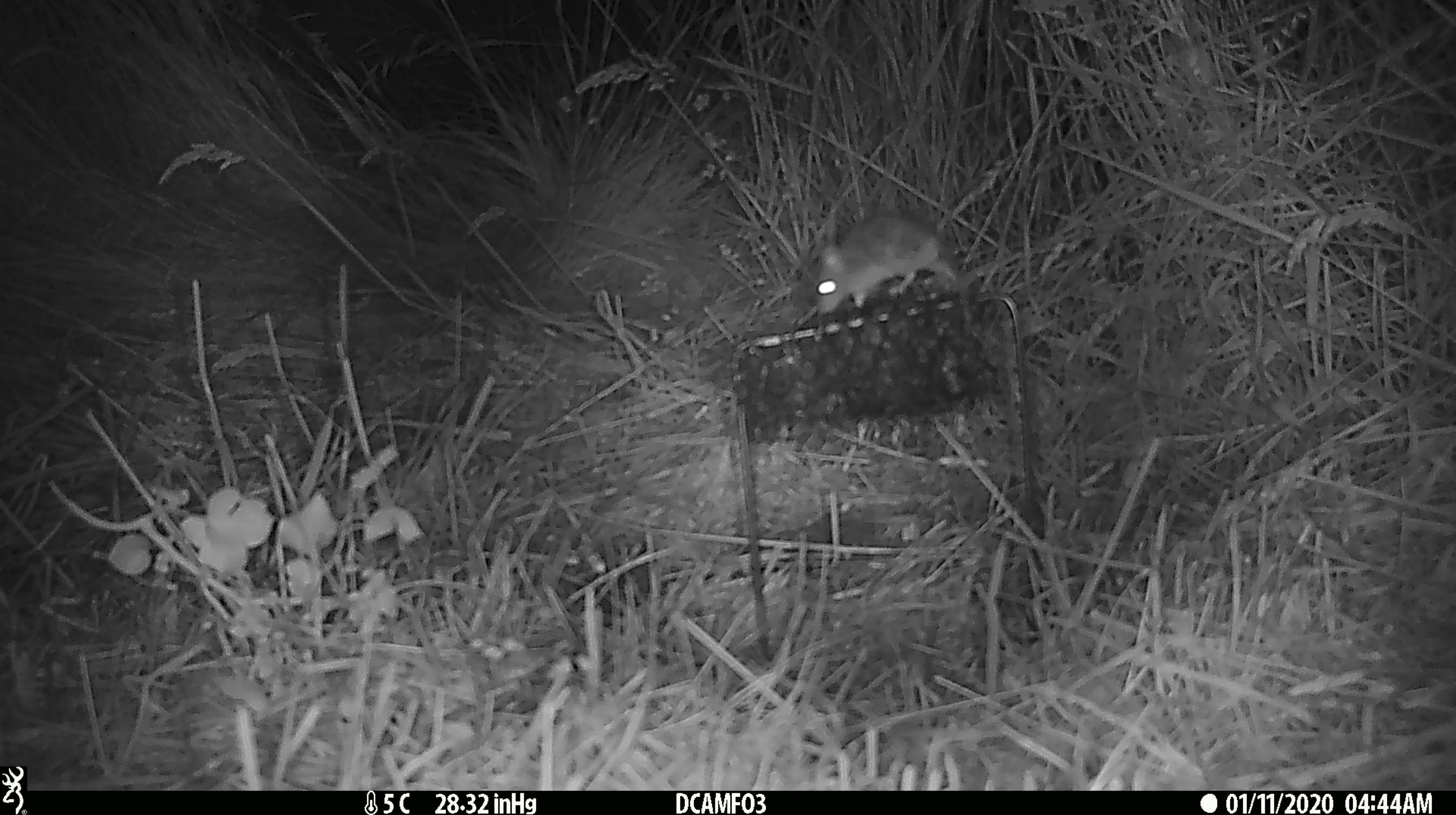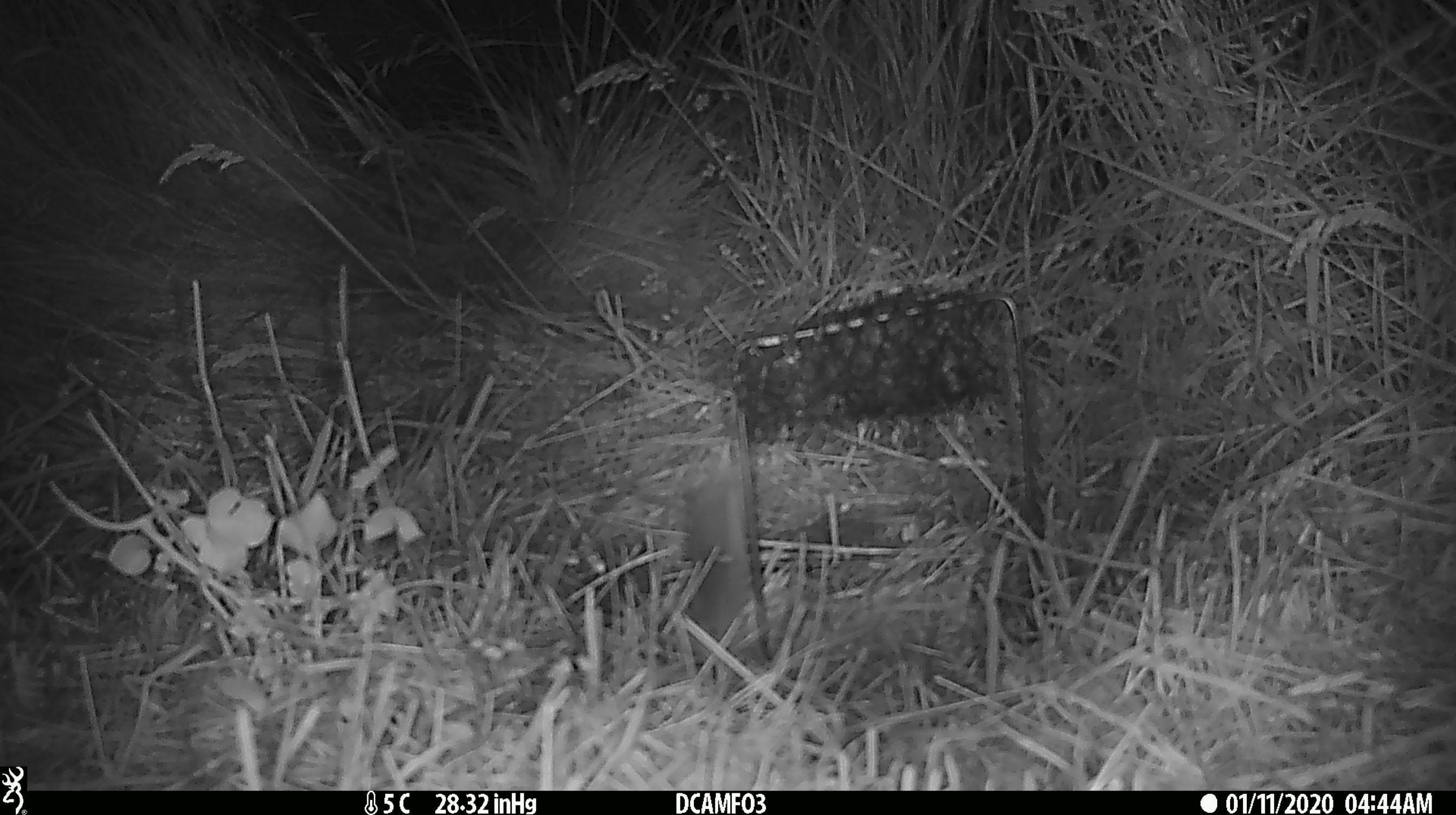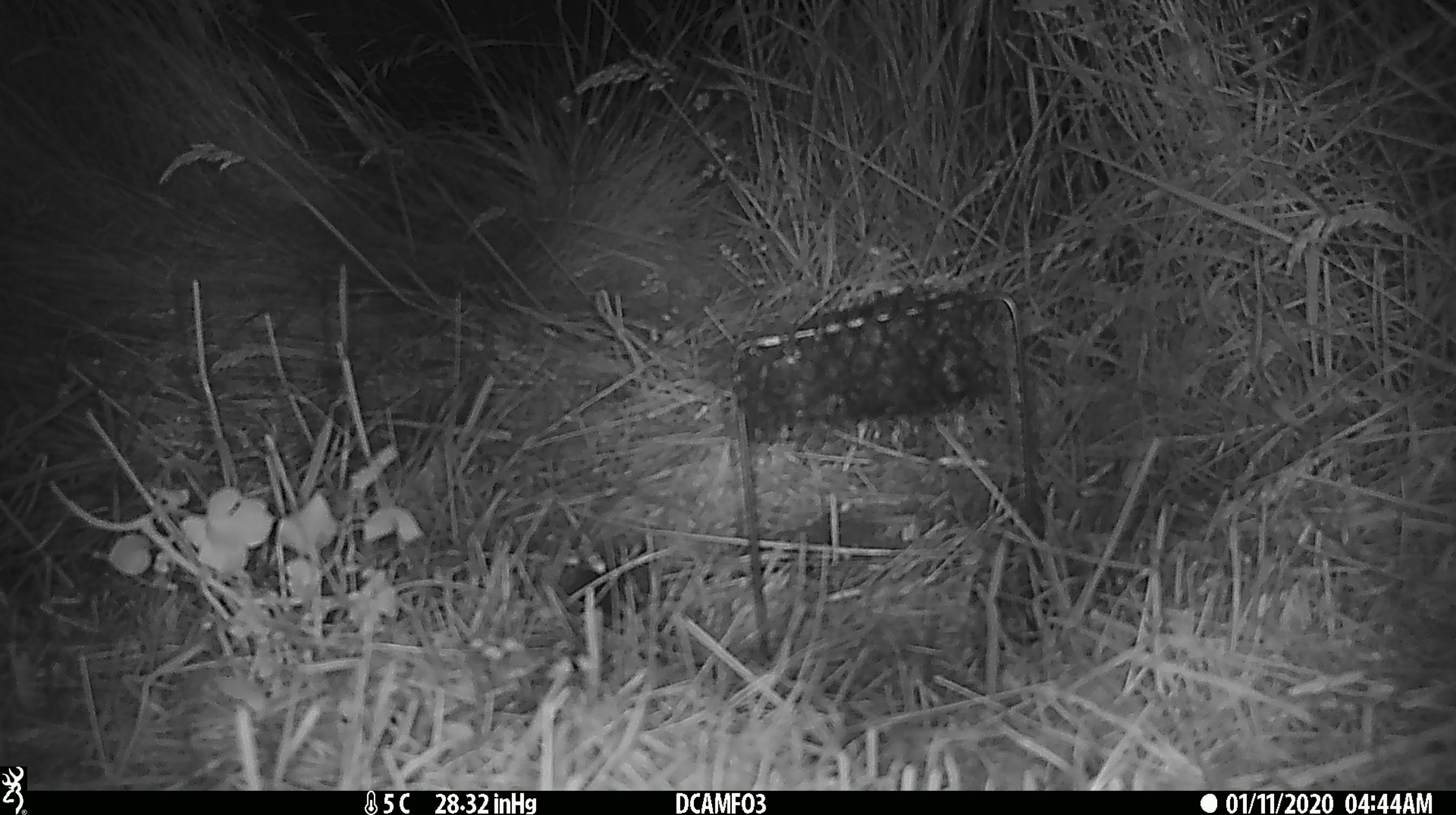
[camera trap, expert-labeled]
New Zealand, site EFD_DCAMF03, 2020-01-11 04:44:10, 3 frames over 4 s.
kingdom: Animalia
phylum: Chordata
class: Mammalia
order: Rodentia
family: Muridae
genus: Mus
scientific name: Mus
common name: mouse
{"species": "mouse (Mus)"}